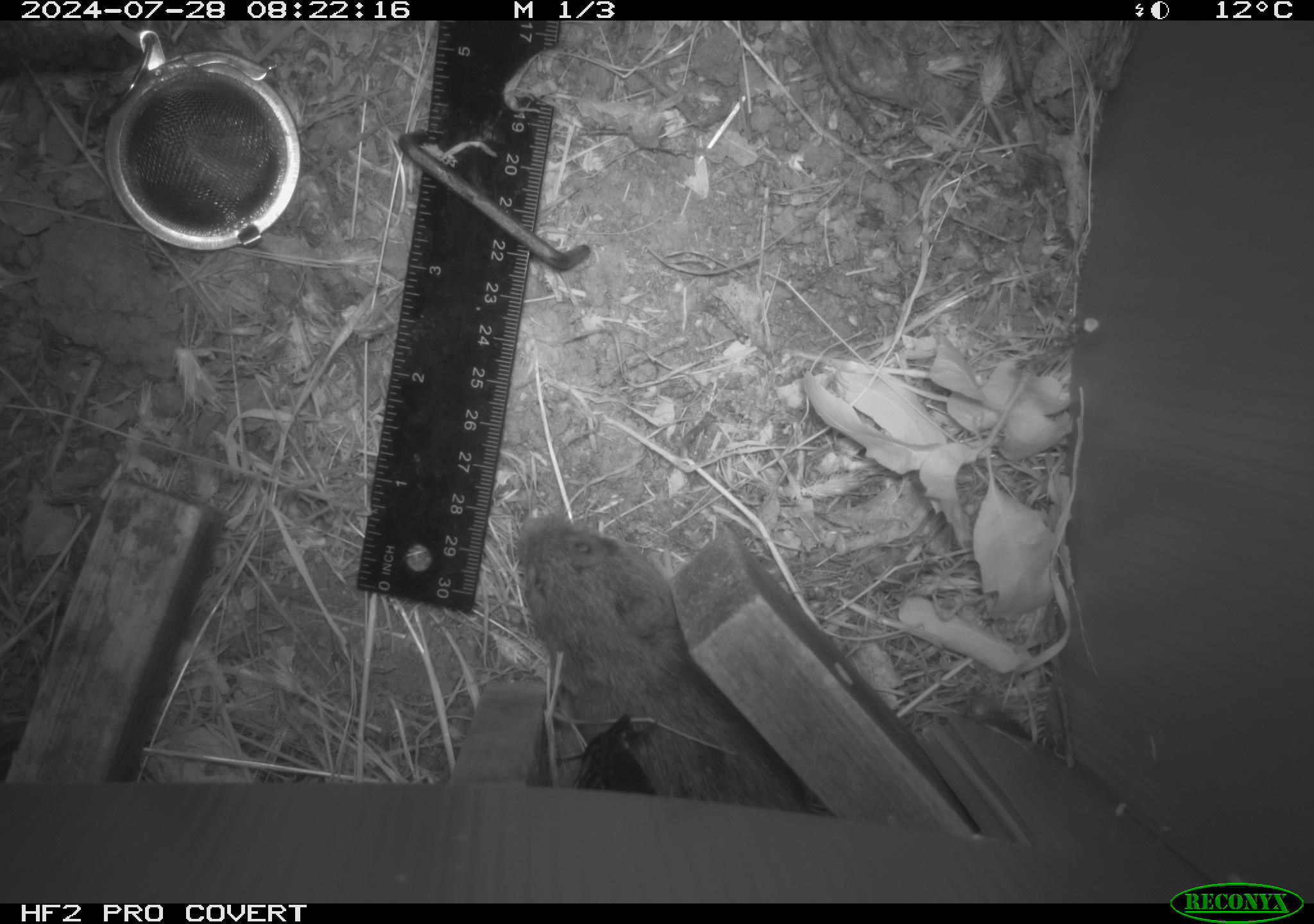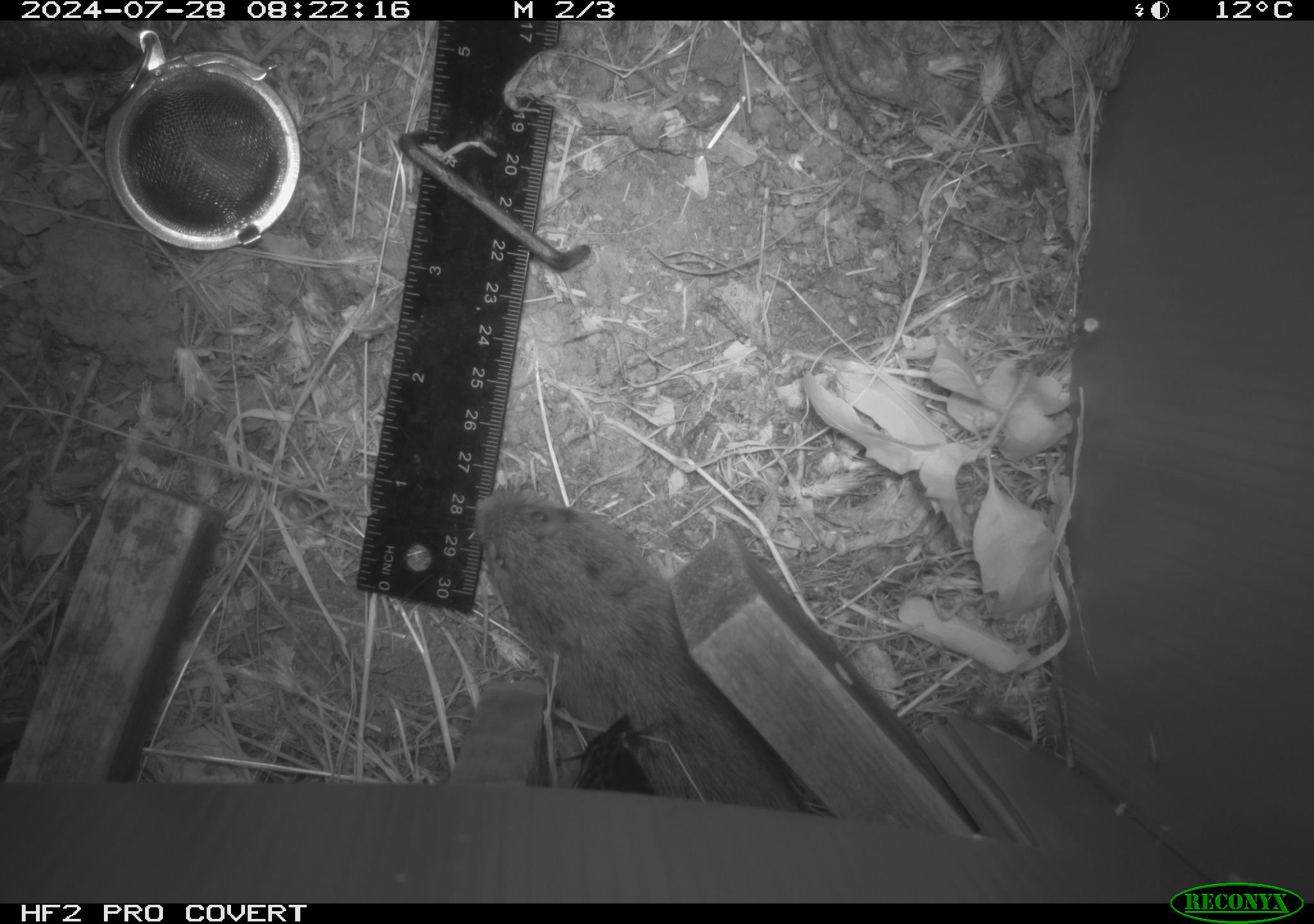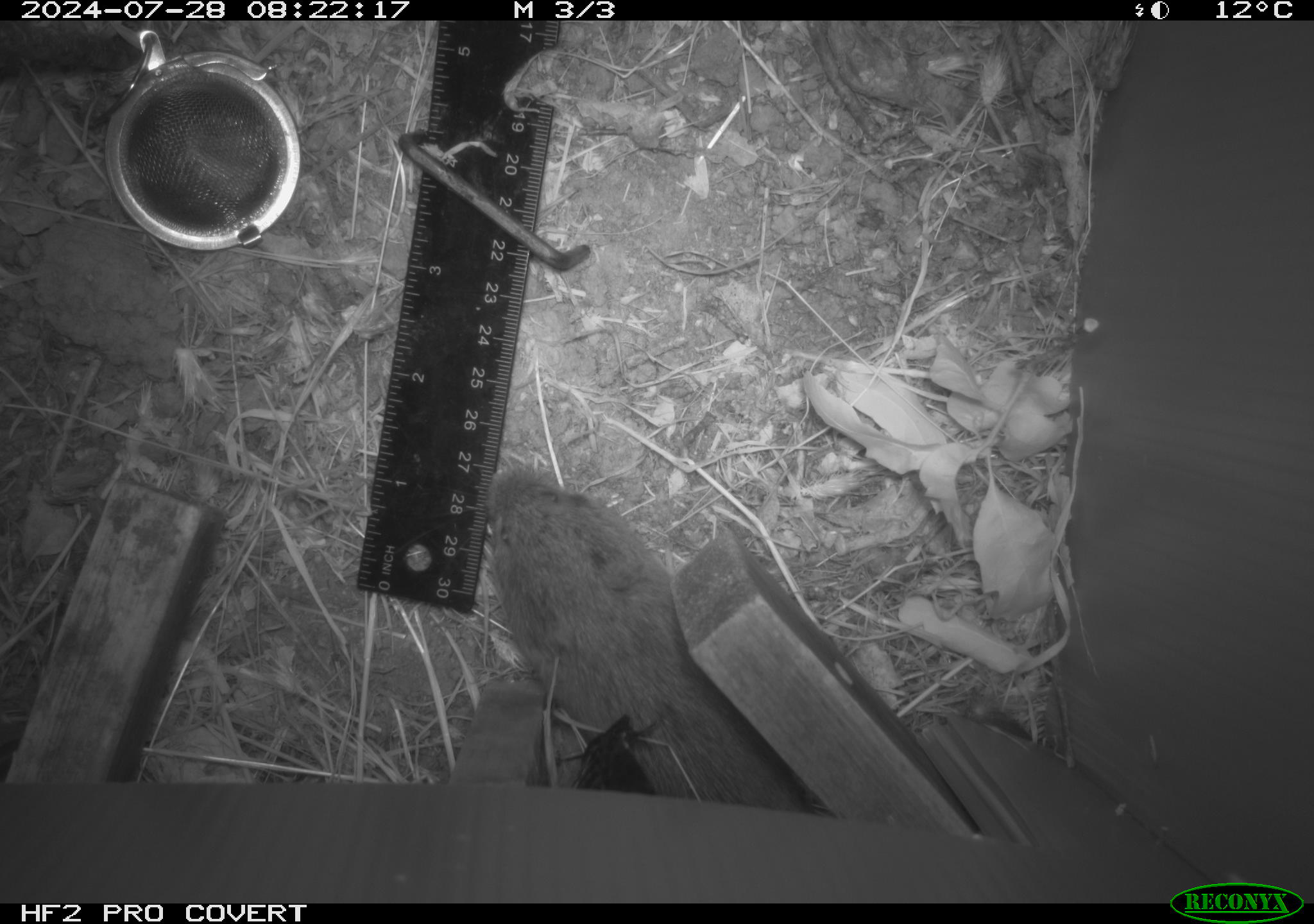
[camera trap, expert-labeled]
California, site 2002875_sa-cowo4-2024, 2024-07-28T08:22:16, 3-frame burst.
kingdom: Animalia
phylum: Chordata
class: Mammalia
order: Rodentia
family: Cricetidae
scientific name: Arvicolinae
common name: voles, lemmings, and muskrats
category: arvicolinae subfamily